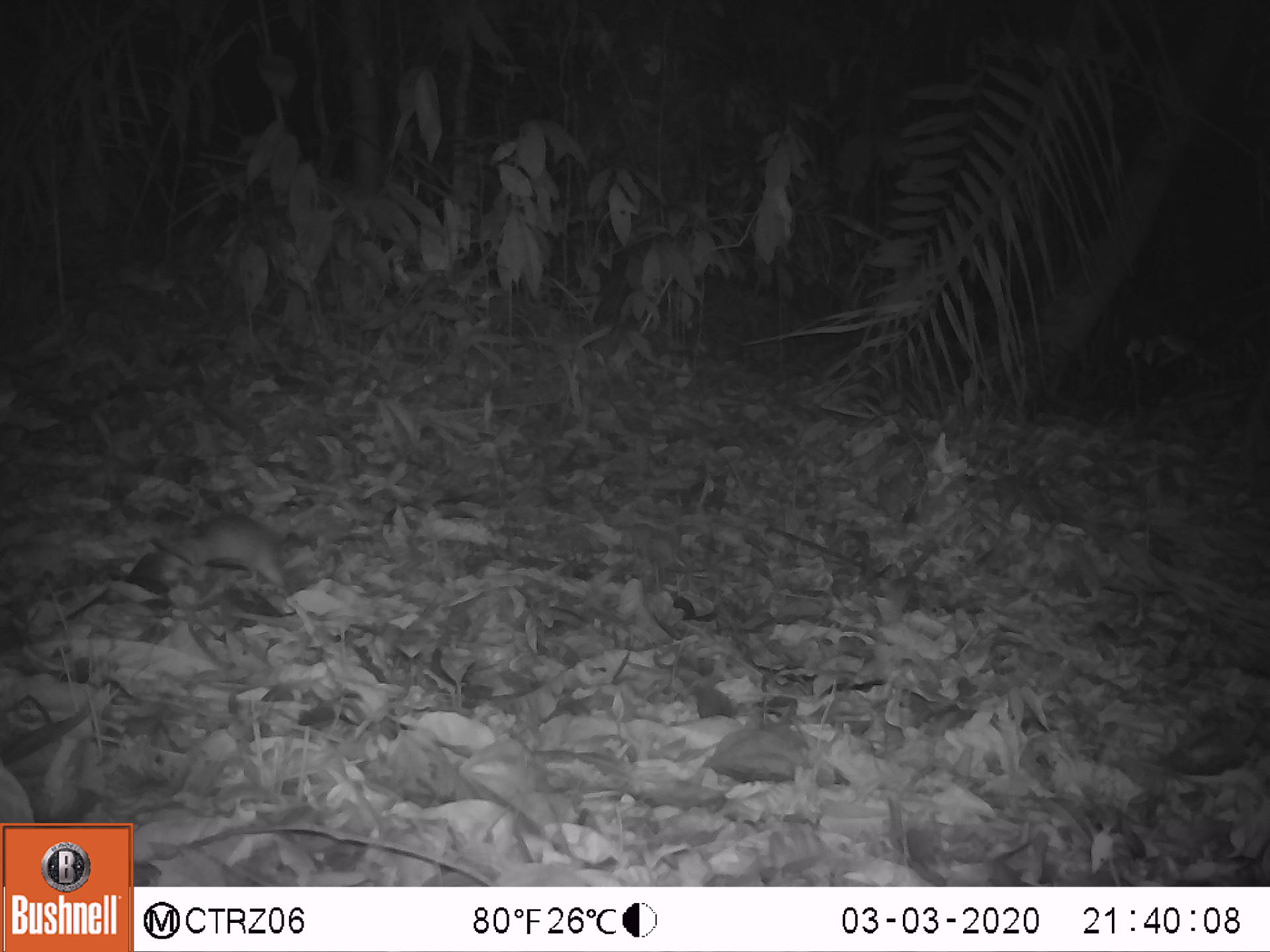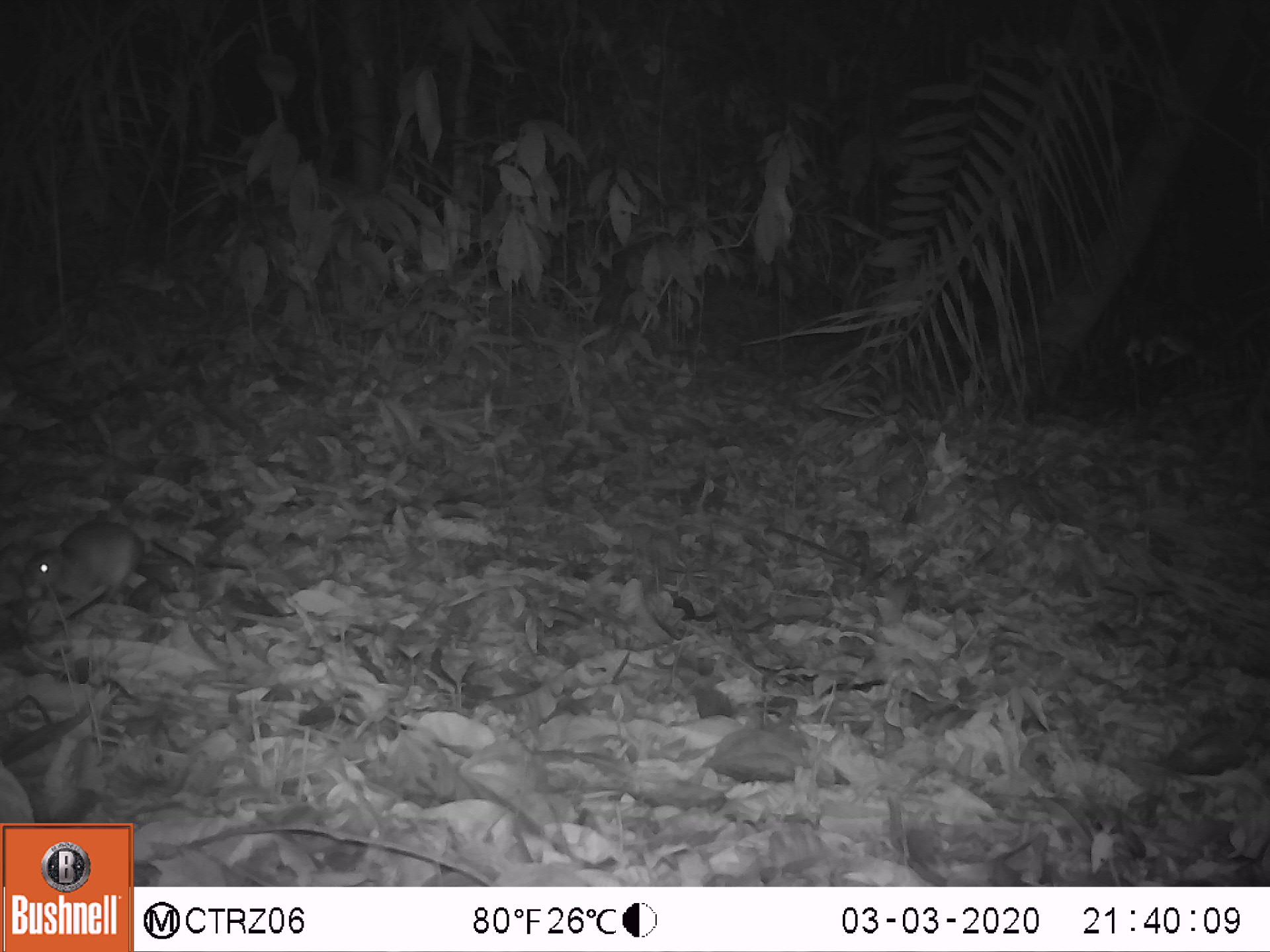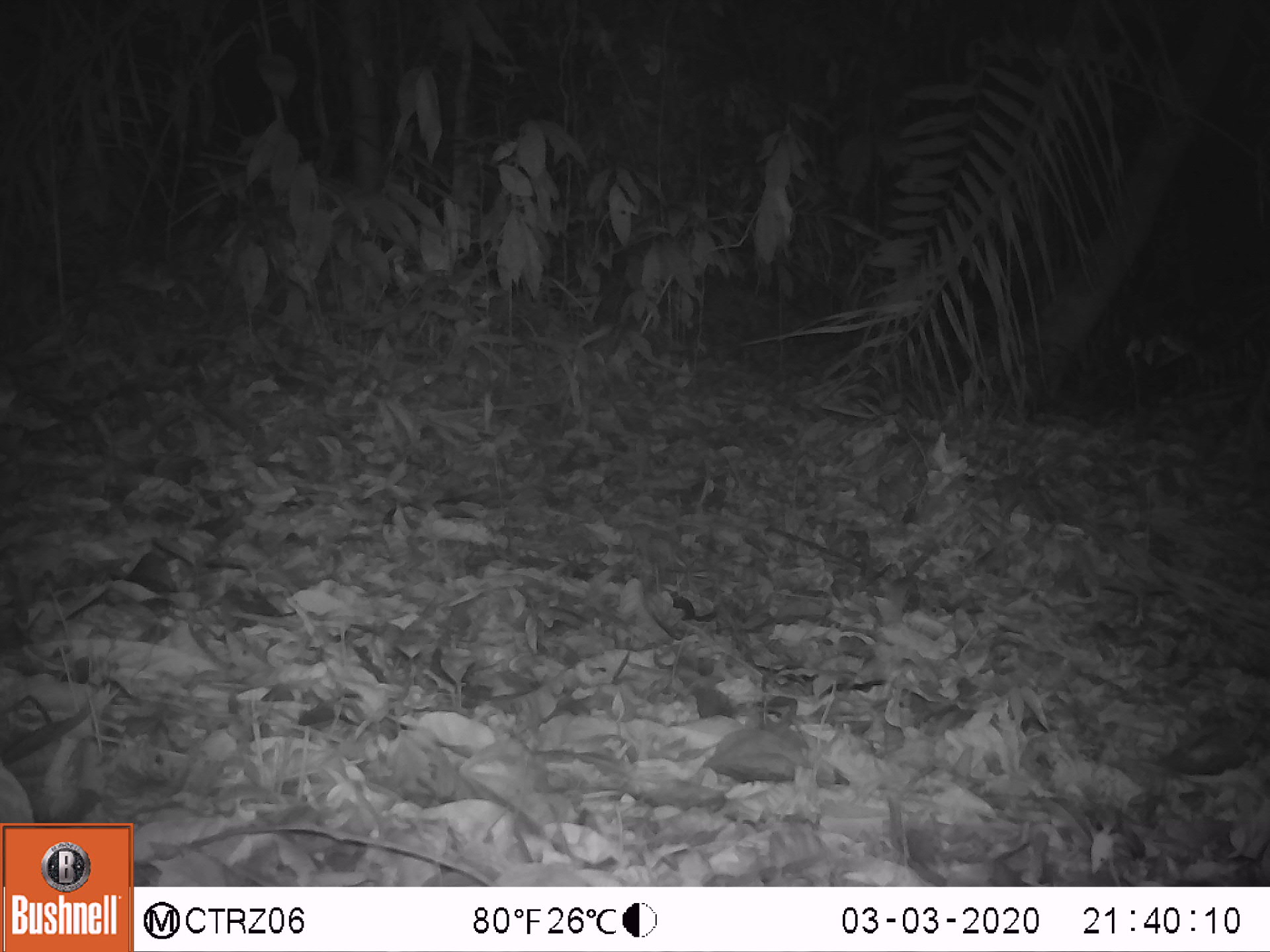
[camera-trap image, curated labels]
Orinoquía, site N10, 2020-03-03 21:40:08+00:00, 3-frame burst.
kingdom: Animalia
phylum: Chordata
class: Mammalia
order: Rodentia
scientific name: Rodentia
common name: rodent